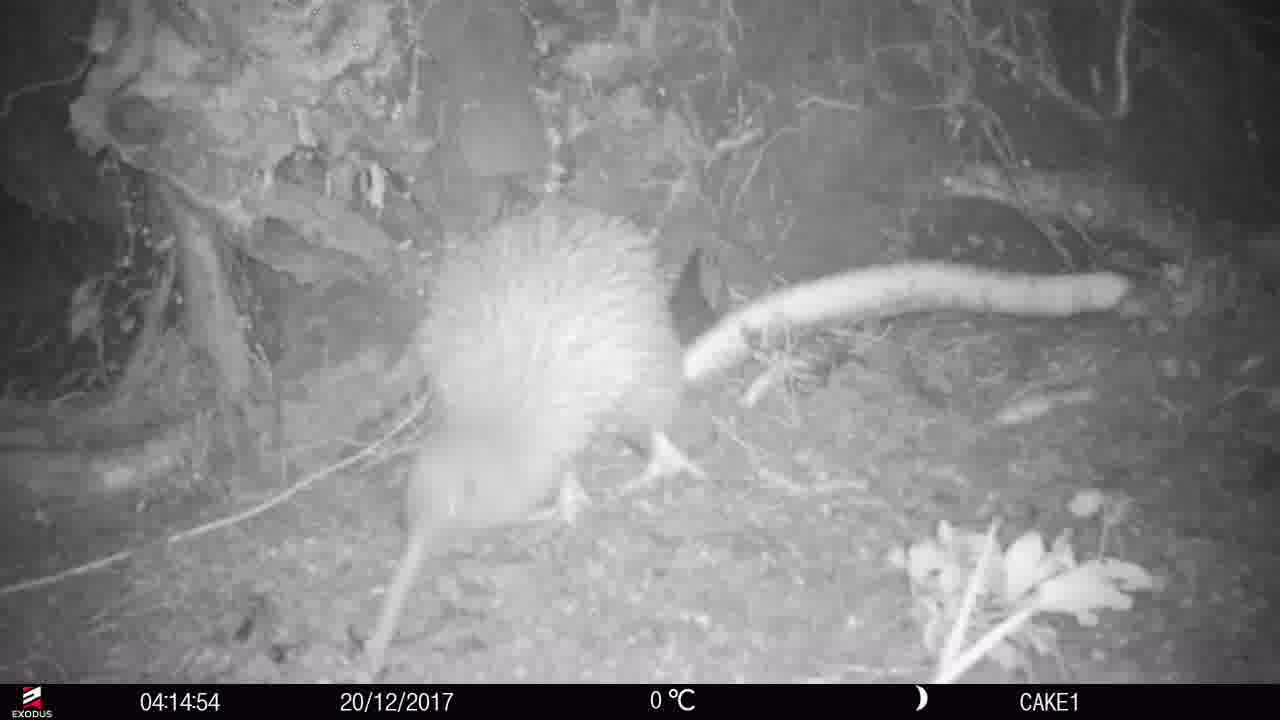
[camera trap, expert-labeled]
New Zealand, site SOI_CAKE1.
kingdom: Animalia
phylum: Chordata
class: Aves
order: Apterygiformes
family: Apterygidae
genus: Apteryx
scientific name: Apteryx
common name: kiwi